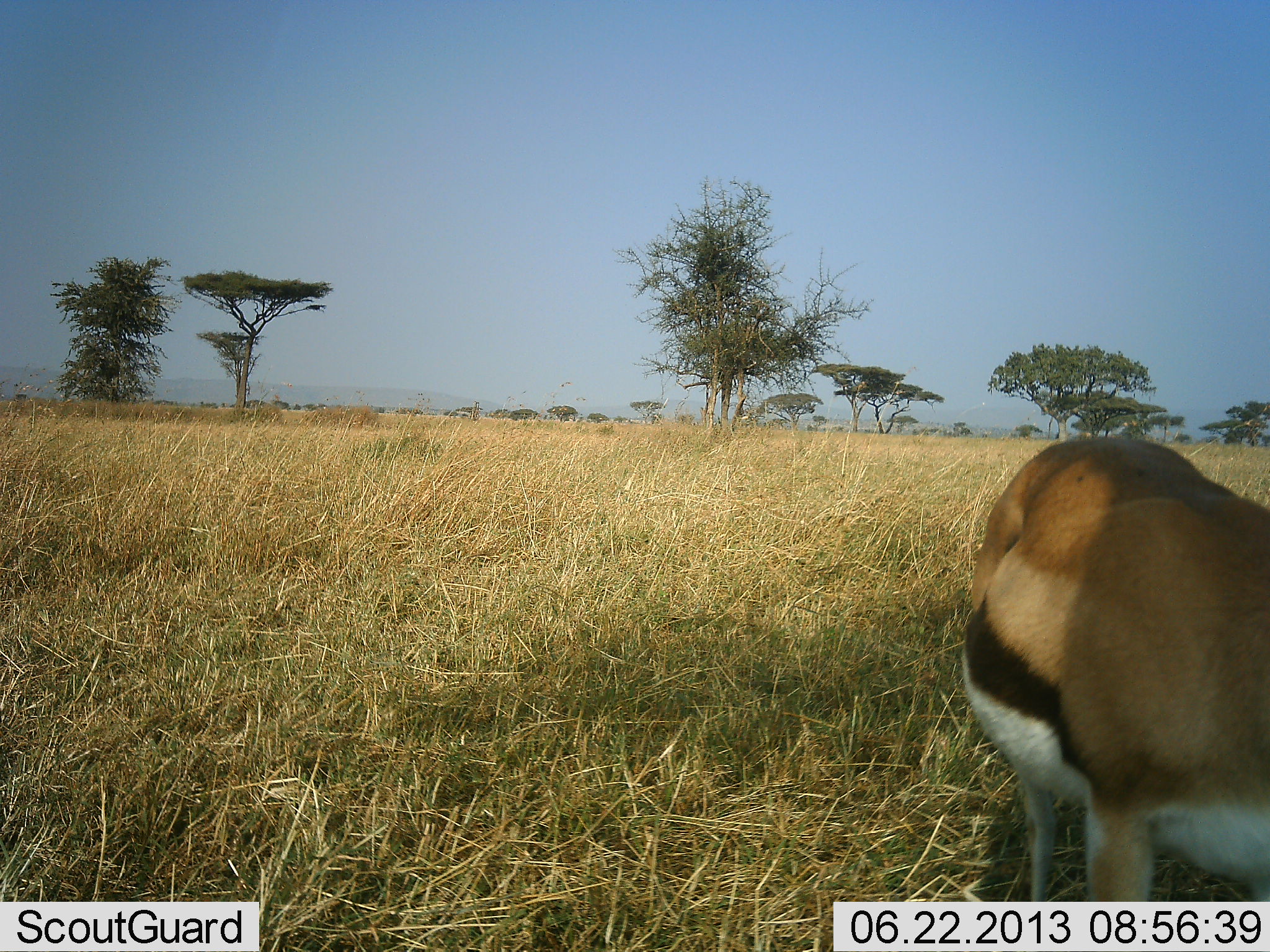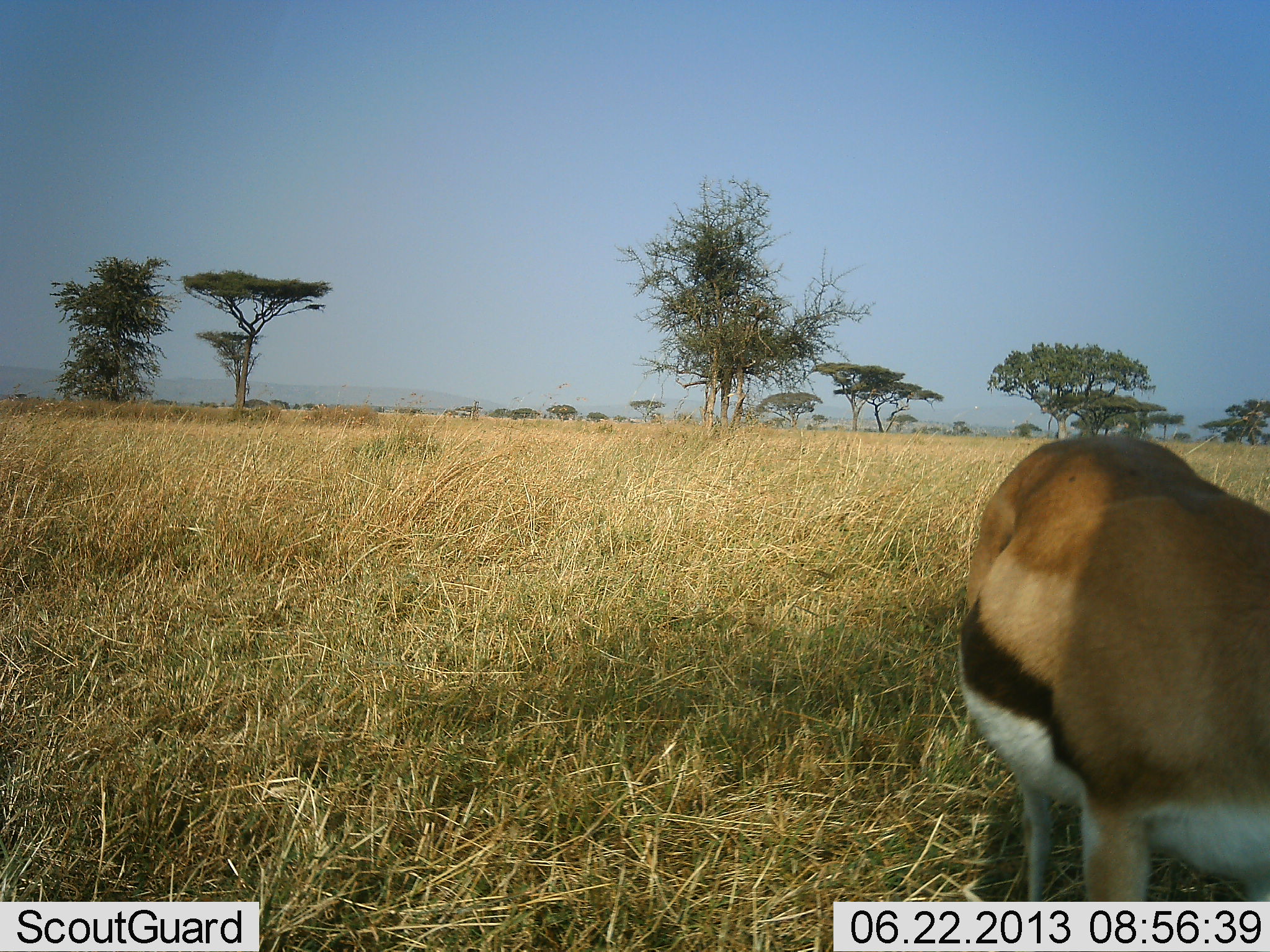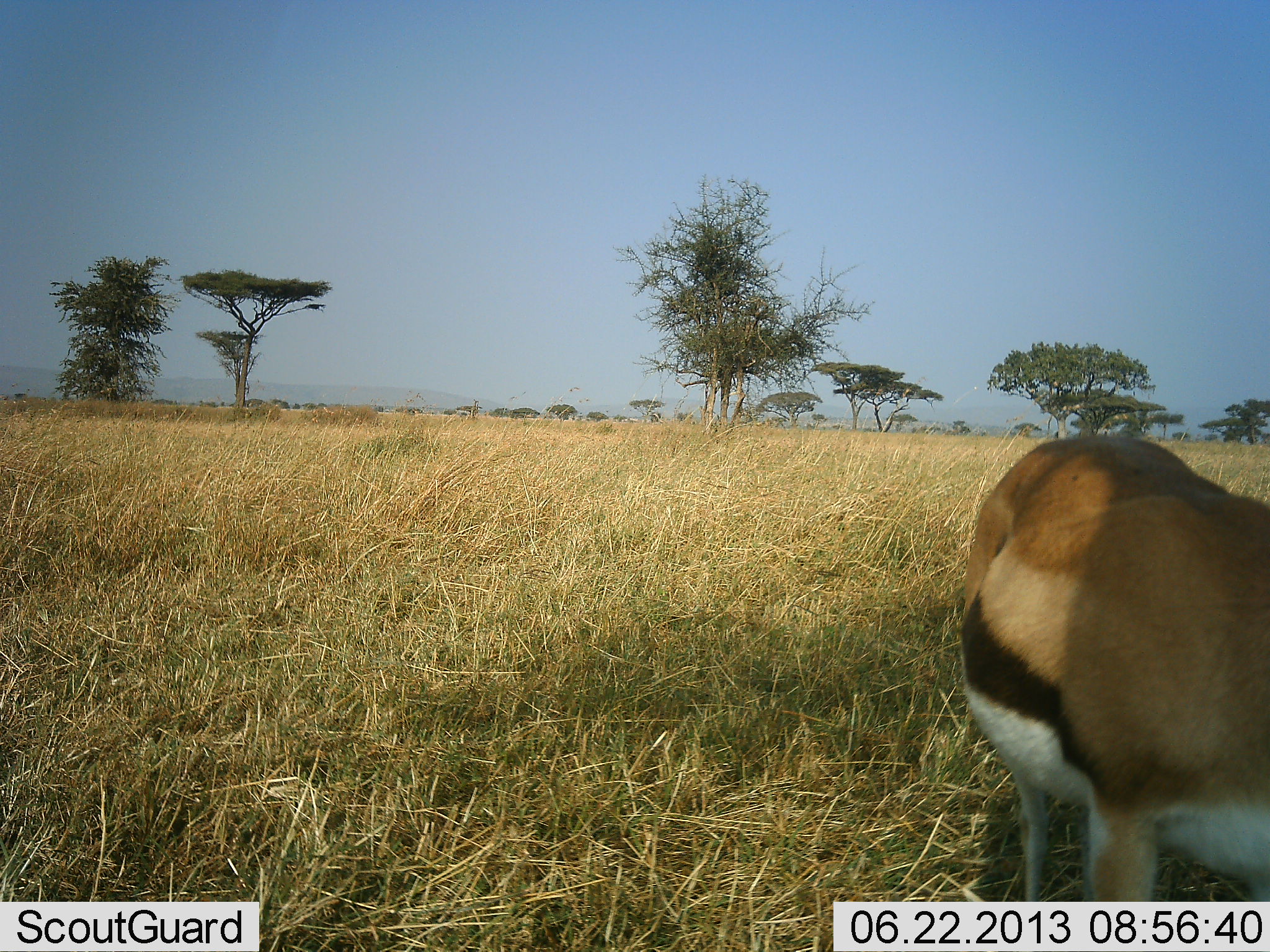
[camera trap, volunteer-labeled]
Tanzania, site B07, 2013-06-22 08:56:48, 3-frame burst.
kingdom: Animalia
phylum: Chordata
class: Mammalia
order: Artiodactyla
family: Bovidae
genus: Eudorcas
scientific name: Eudorcas thomsonii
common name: thomson's gazelle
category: gazellethomsons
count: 1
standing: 65%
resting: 0%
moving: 0%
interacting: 0%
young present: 0%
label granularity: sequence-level